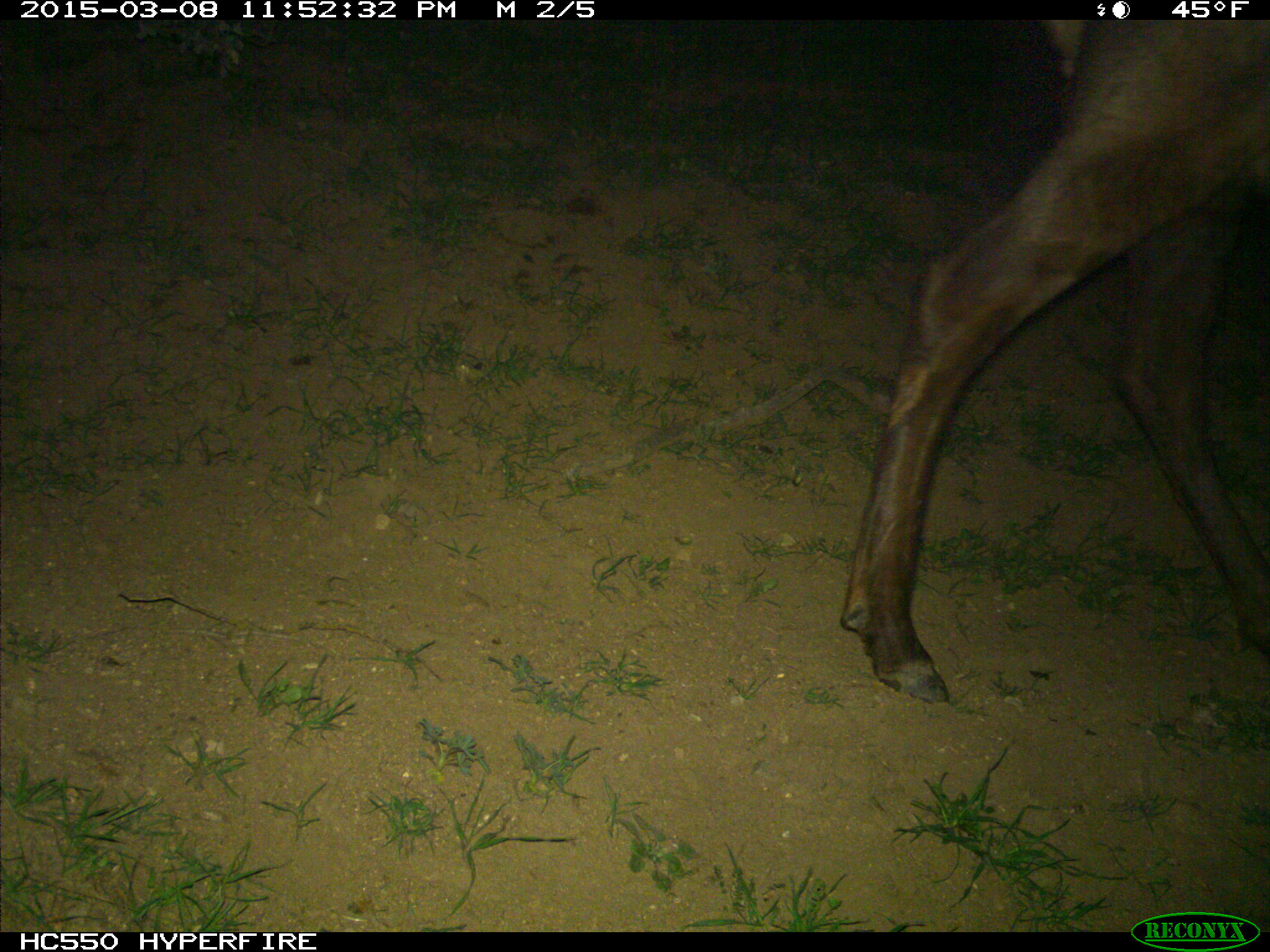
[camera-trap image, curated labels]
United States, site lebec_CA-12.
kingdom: Animalia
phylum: Chordata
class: Mammalia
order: Artiodactyla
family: Cervidae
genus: Cervus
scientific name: Cervus canadensis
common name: elk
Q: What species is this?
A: Cervus canadensis (elk).